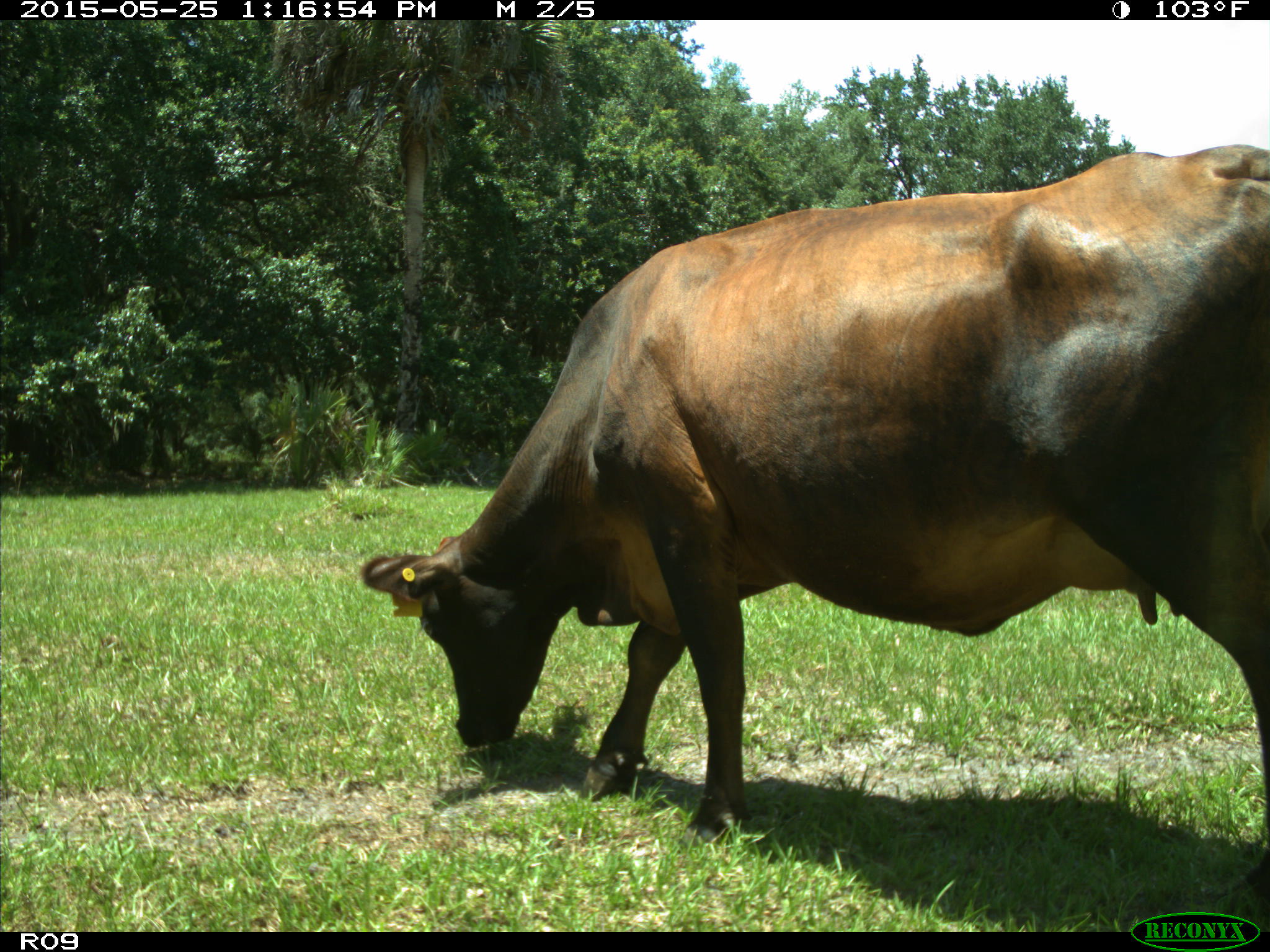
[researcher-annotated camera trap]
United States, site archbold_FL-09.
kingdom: Animalia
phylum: Chordata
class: Mammalia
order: Artiodactyla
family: Bovidae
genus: Bos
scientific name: Bos taurus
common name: domestic cow